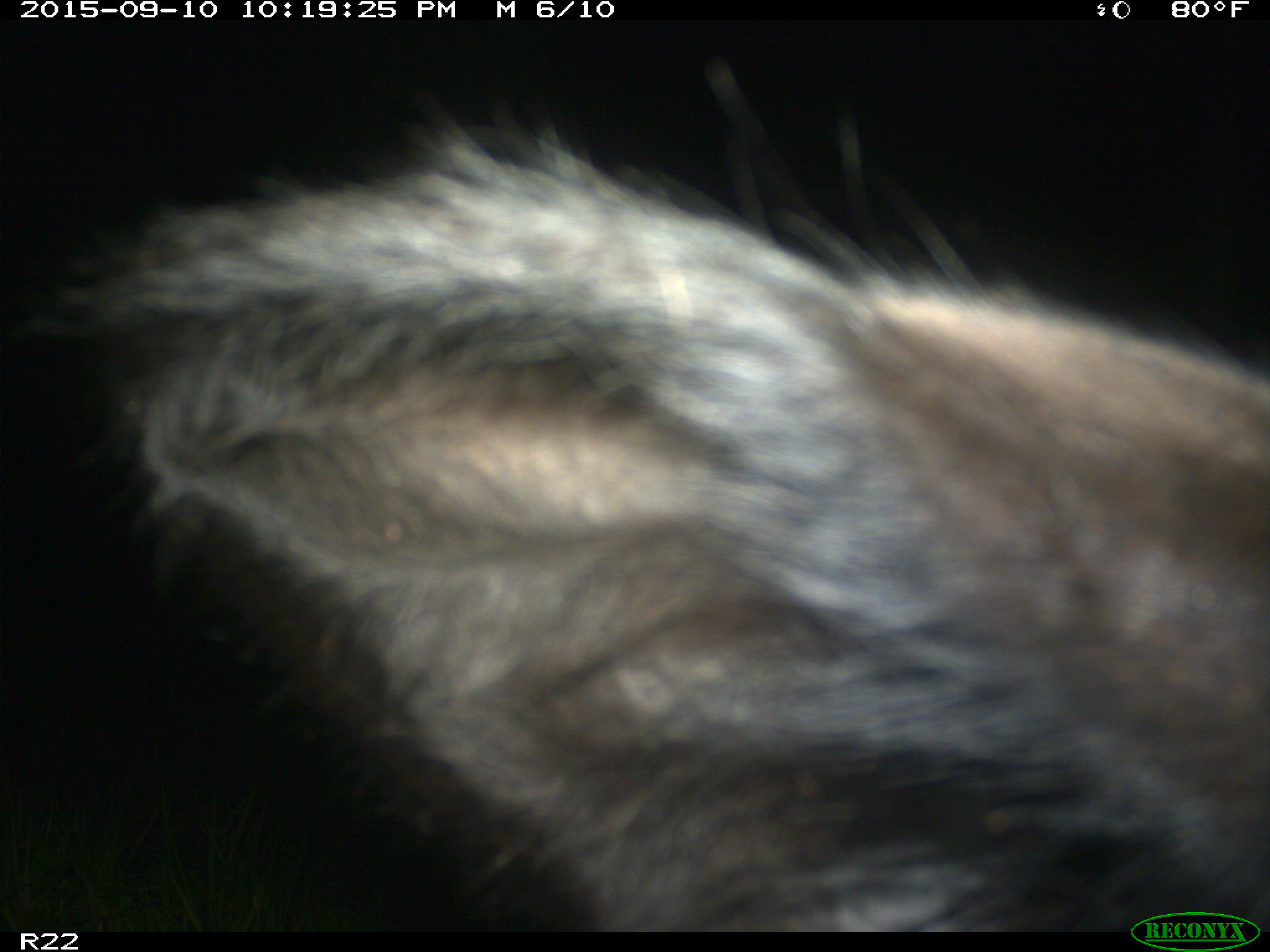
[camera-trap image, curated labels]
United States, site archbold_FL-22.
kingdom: Animalia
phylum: Chordata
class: Mammalia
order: Artiodactyla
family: Bovidae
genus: Bos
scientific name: Bos taurus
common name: domestic cow